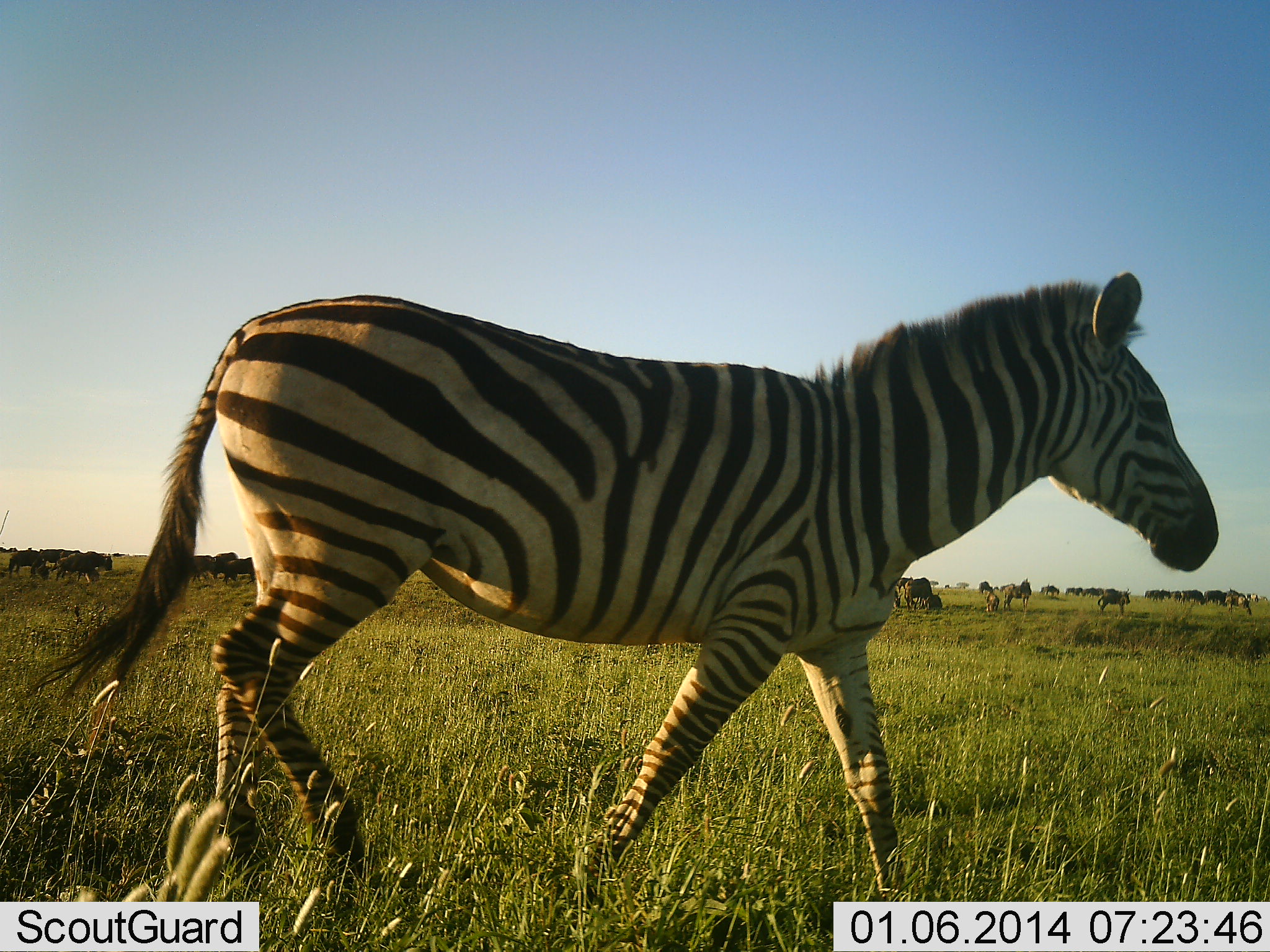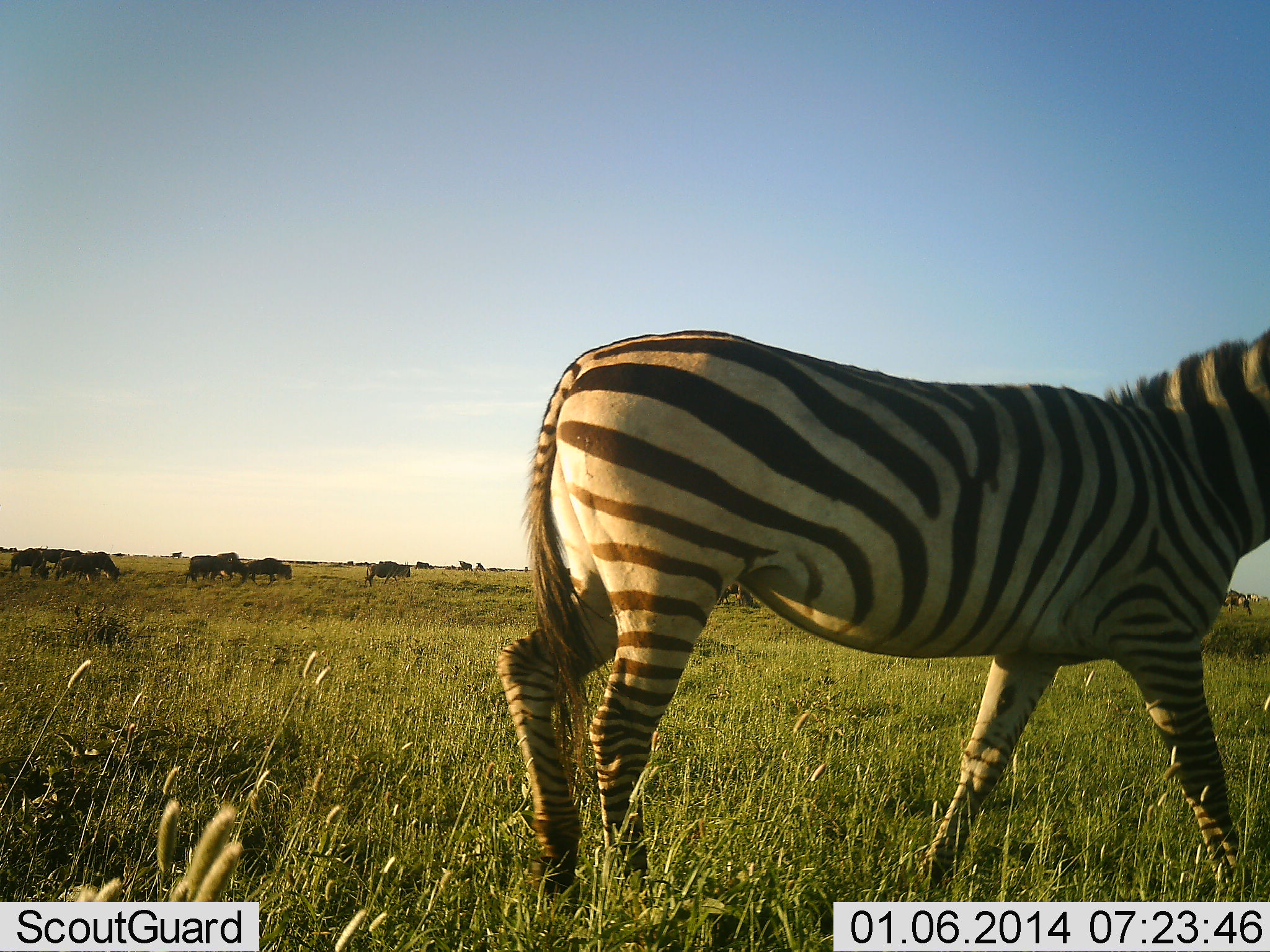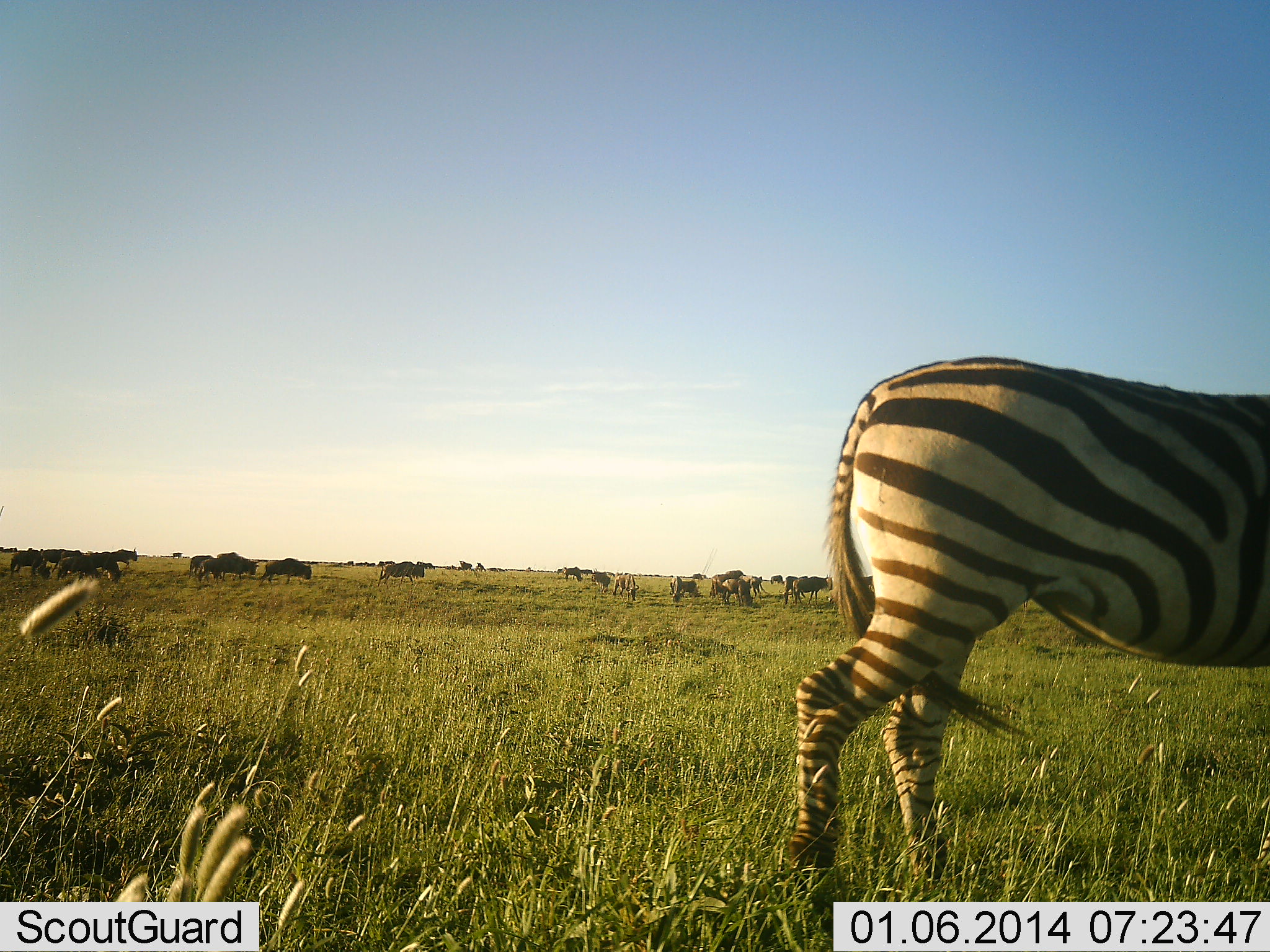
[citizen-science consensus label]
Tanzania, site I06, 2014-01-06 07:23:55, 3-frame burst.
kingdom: Animalia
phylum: Chordata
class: Mammalia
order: Artiodactyla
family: Bovidae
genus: Connochaetes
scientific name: Connochaetes taurinus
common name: blue wildebeest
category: wildebeest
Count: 11-50.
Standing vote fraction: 10%.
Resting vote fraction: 0%.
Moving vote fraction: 60%.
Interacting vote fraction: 0%.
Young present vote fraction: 0%.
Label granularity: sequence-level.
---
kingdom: Animalia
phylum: Chordata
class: Mammalia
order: Perissodactyla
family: Equidae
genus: Equus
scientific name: Equus quagga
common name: plains zebra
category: zebra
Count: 1.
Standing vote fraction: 0%.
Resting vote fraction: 0%.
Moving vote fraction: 100%.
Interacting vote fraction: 0%.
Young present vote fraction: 0%.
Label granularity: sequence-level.